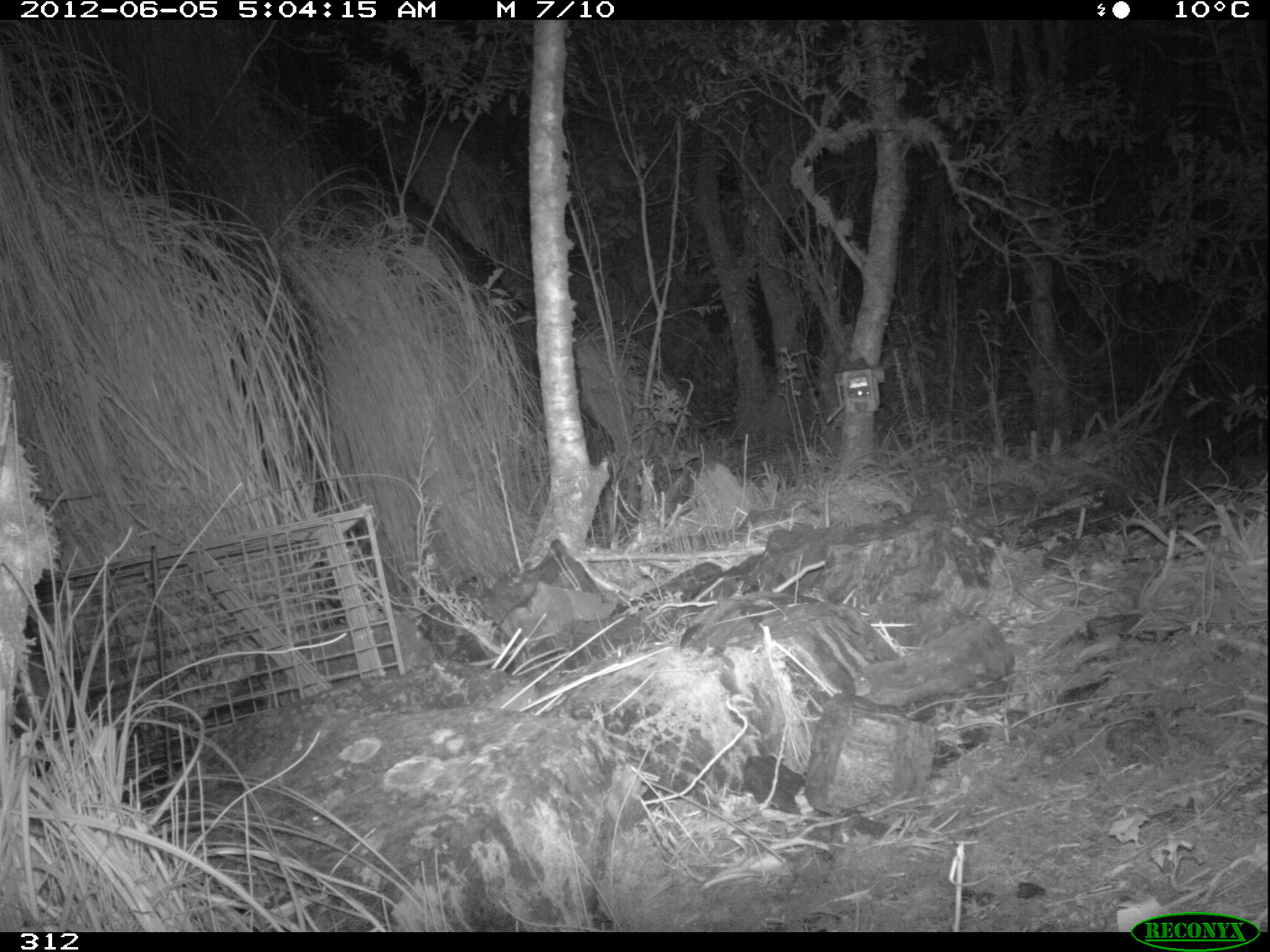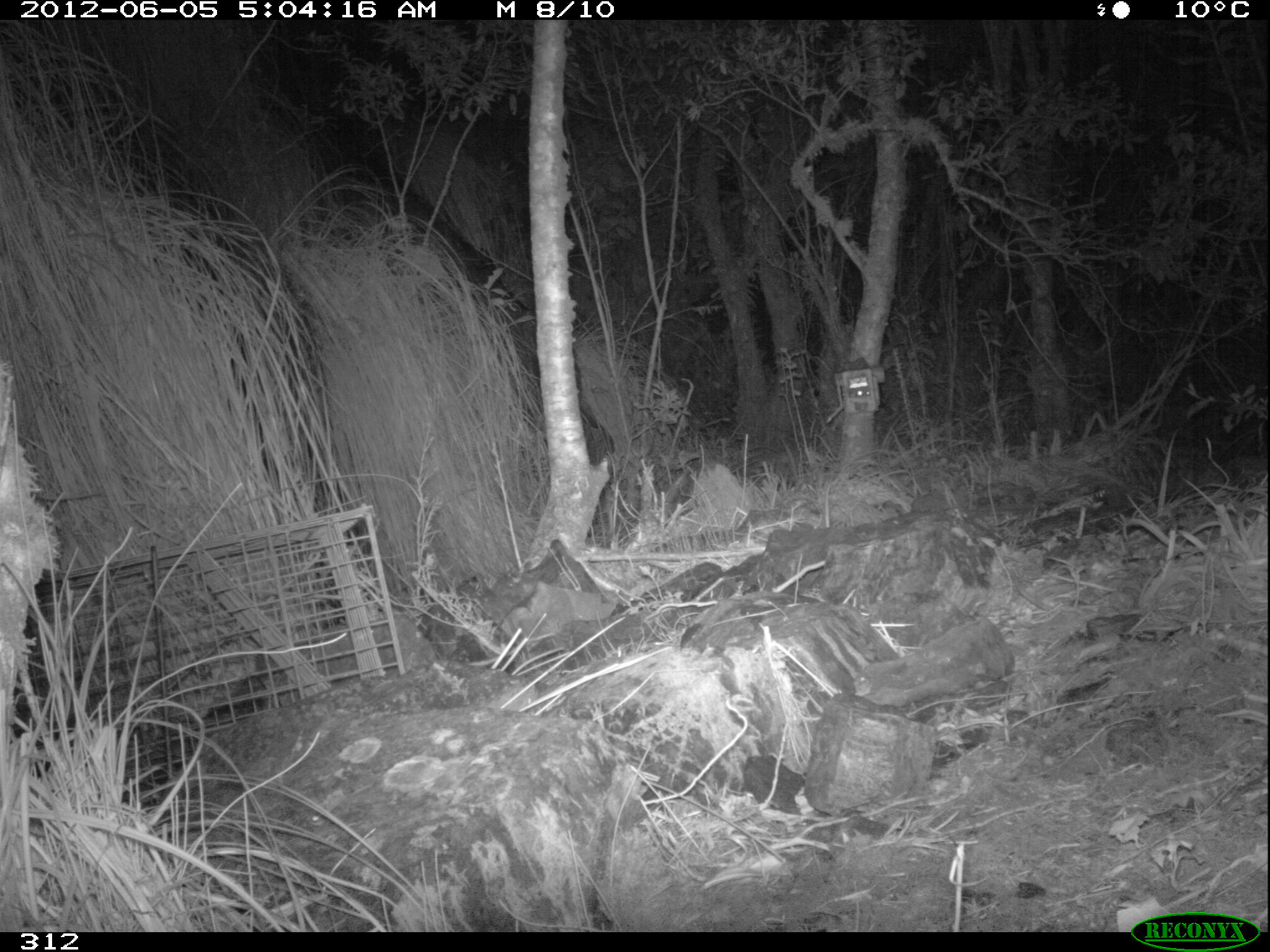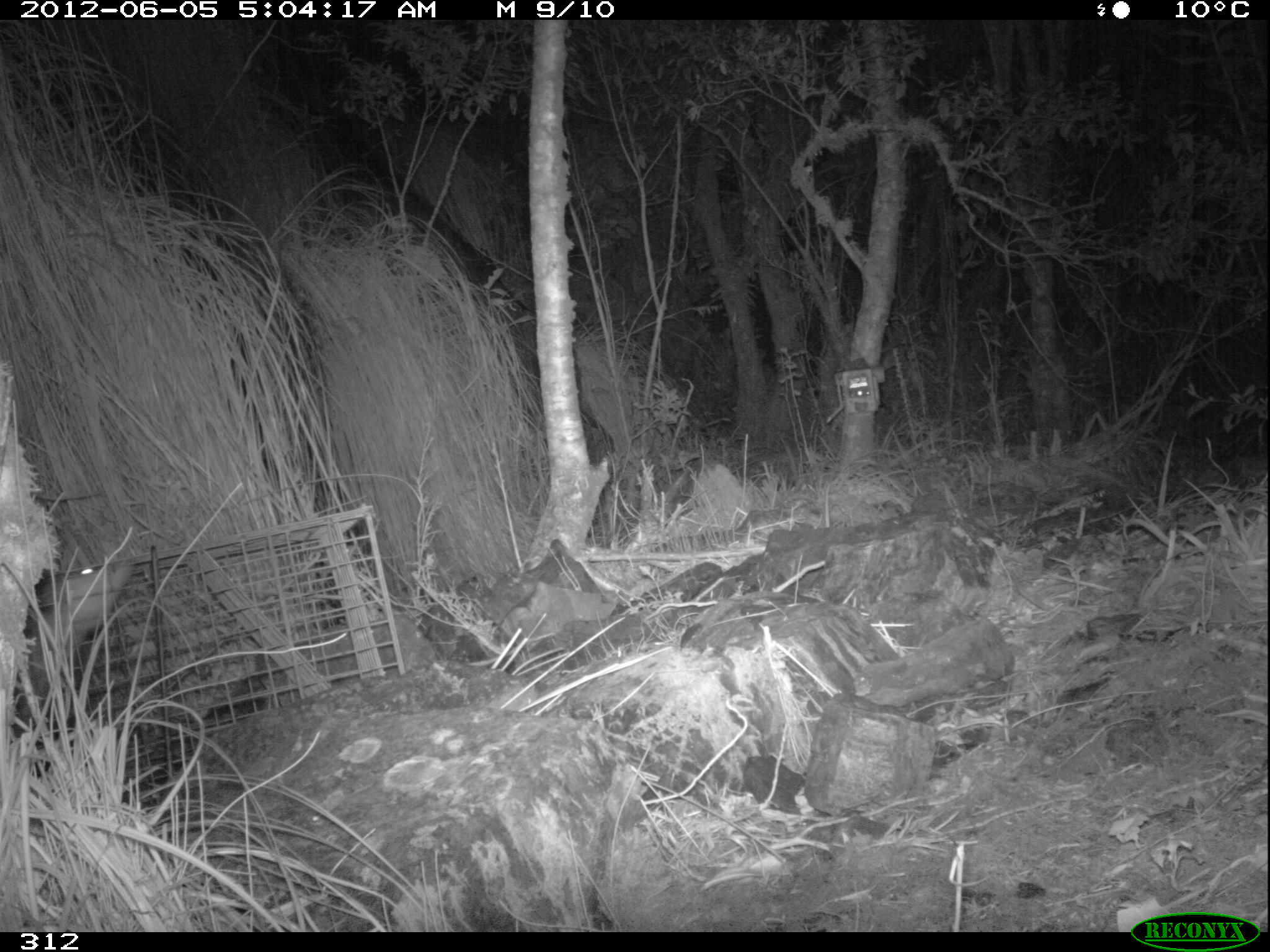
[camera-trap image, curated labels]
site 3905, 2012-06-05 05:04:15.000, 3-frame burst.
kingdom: Animalia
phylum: Chordata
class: Mammalia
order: Didelphimorphia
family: Didelphidae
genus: Didelphis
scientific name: Didelphis pernigra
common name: andean white-eared opossum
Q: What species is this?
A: Didelphis pernigra (andean white-eared opossum).